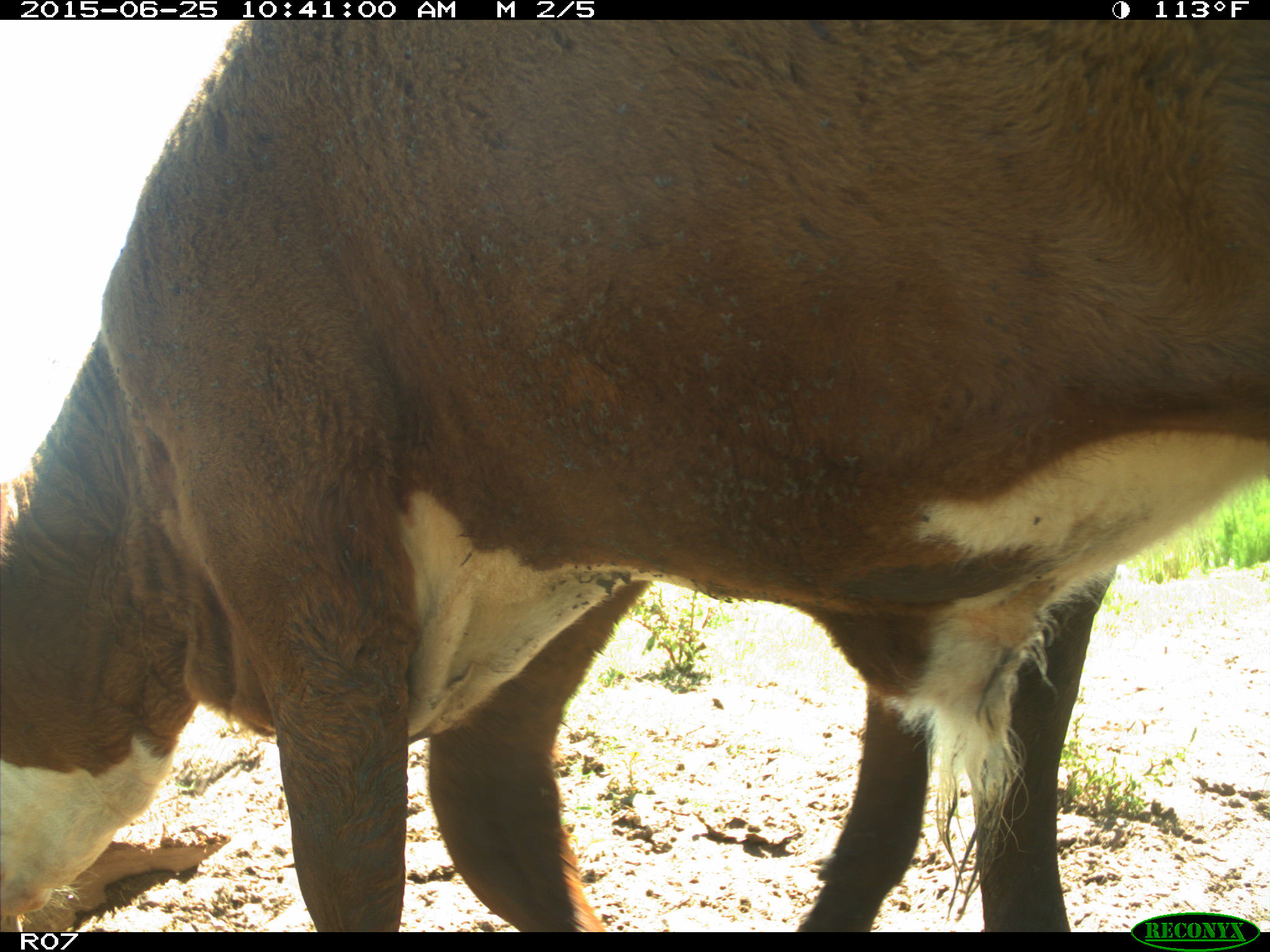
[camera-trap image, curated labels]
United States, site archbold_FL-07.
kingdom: Animalia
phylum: Chordata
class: Mammalia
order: Artiodactyla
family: Bovidae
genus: Bos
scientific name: Bos taurus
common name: domestic cow